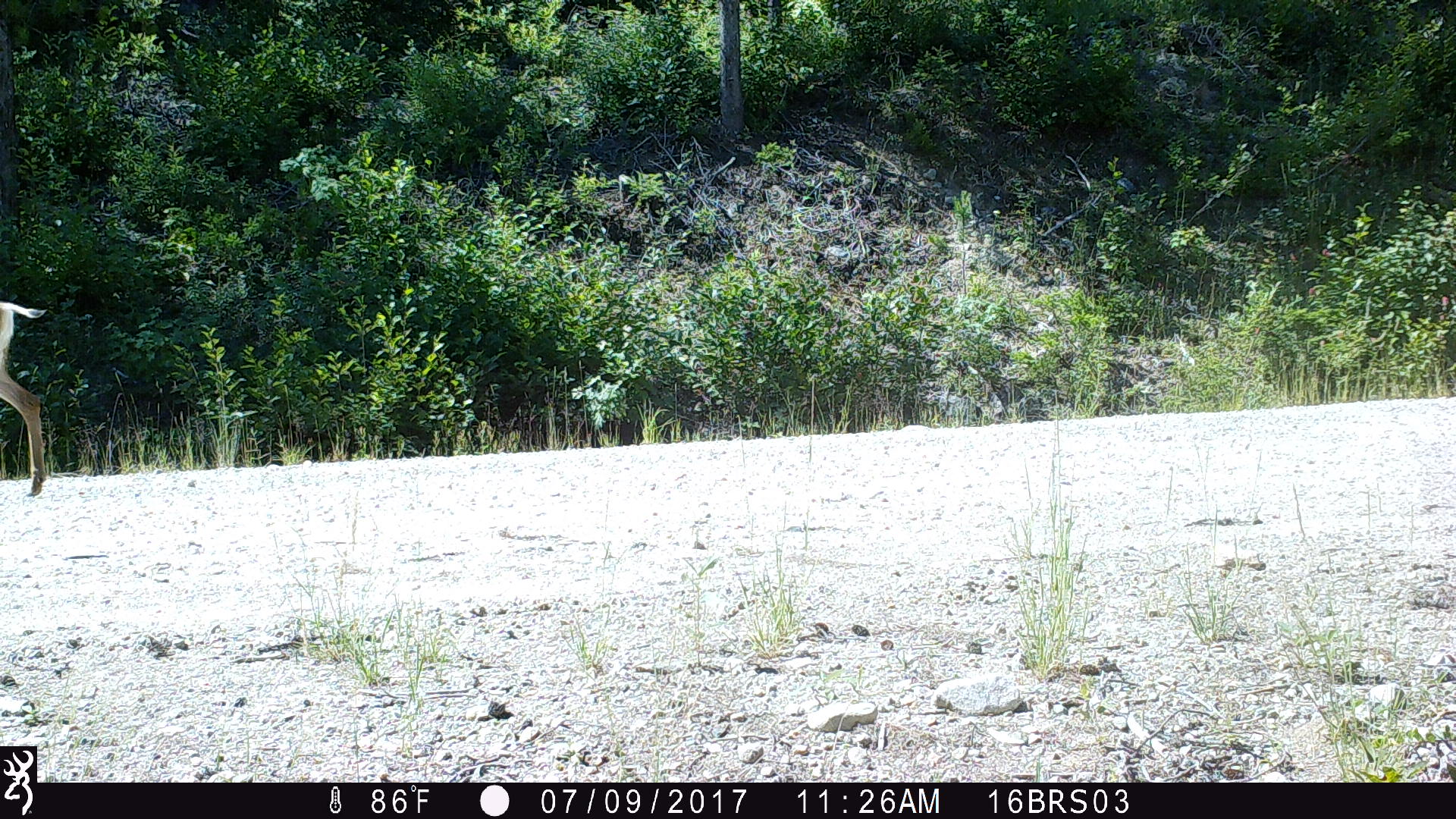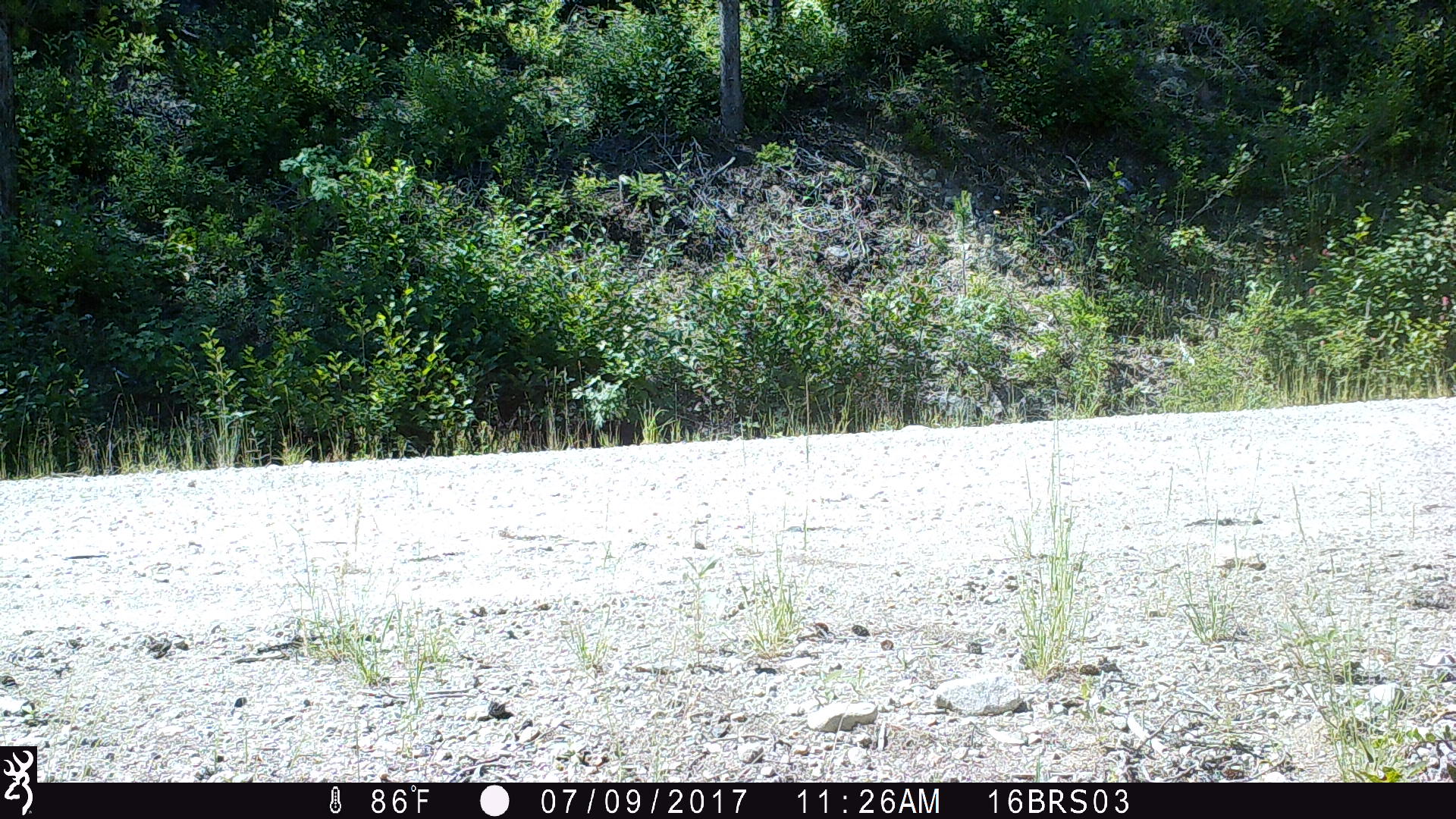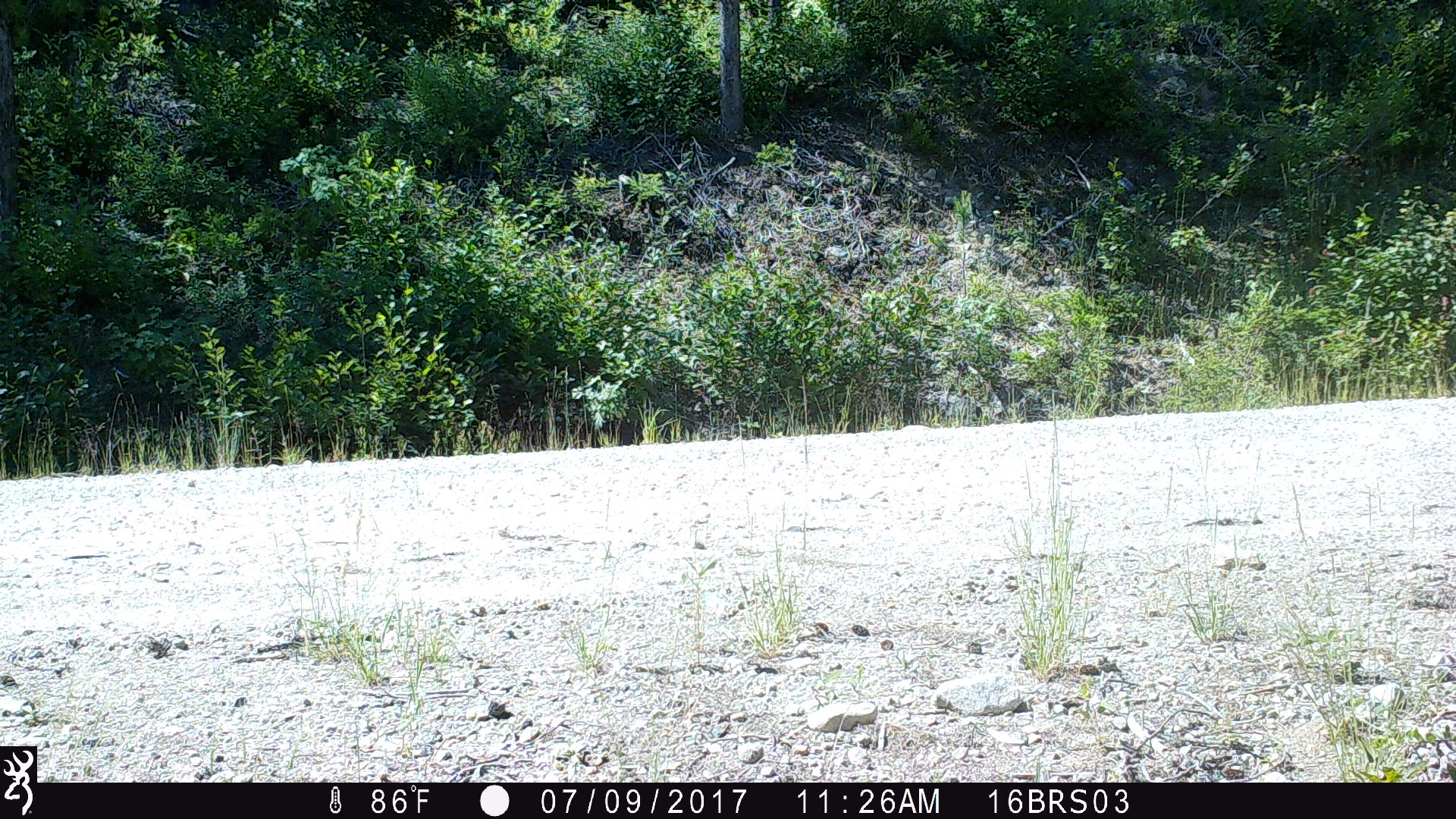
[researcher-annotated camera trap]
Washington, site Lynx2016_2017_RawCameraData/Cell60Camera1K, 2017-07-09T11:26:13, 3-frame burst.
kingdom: Animalia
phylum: Chordata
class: Mammalia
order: Artiodactyla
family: Cervidae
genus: Odocoileus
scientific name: Odocoileus hemionus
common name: mule deer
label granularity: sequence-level